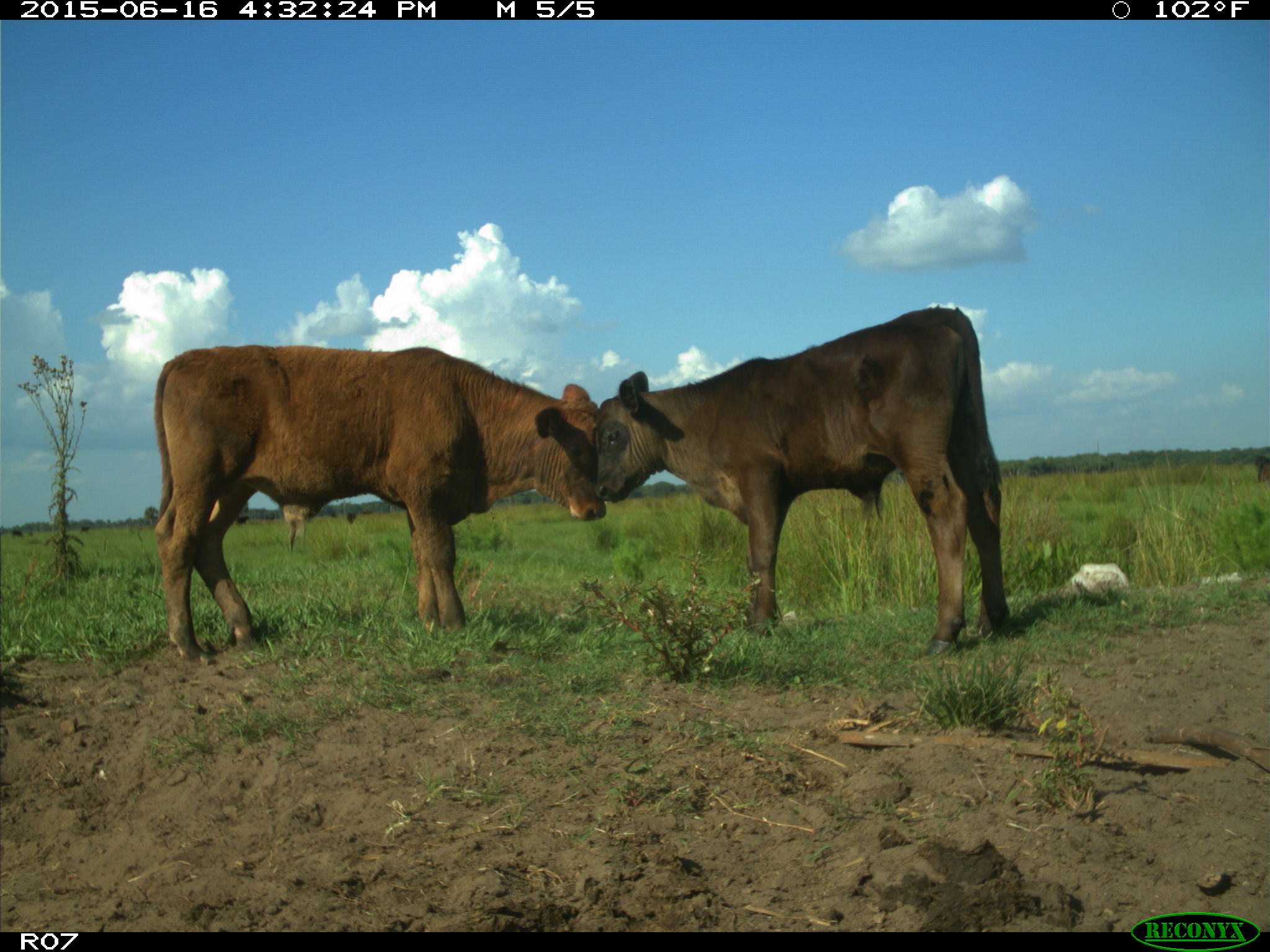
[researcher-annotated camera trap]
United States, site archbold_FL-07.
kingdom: Animalia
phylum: Chordata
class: Mammalia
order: Artiodactyla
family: Bovidae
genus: Bos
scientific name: Bos taurus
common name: domestic cow